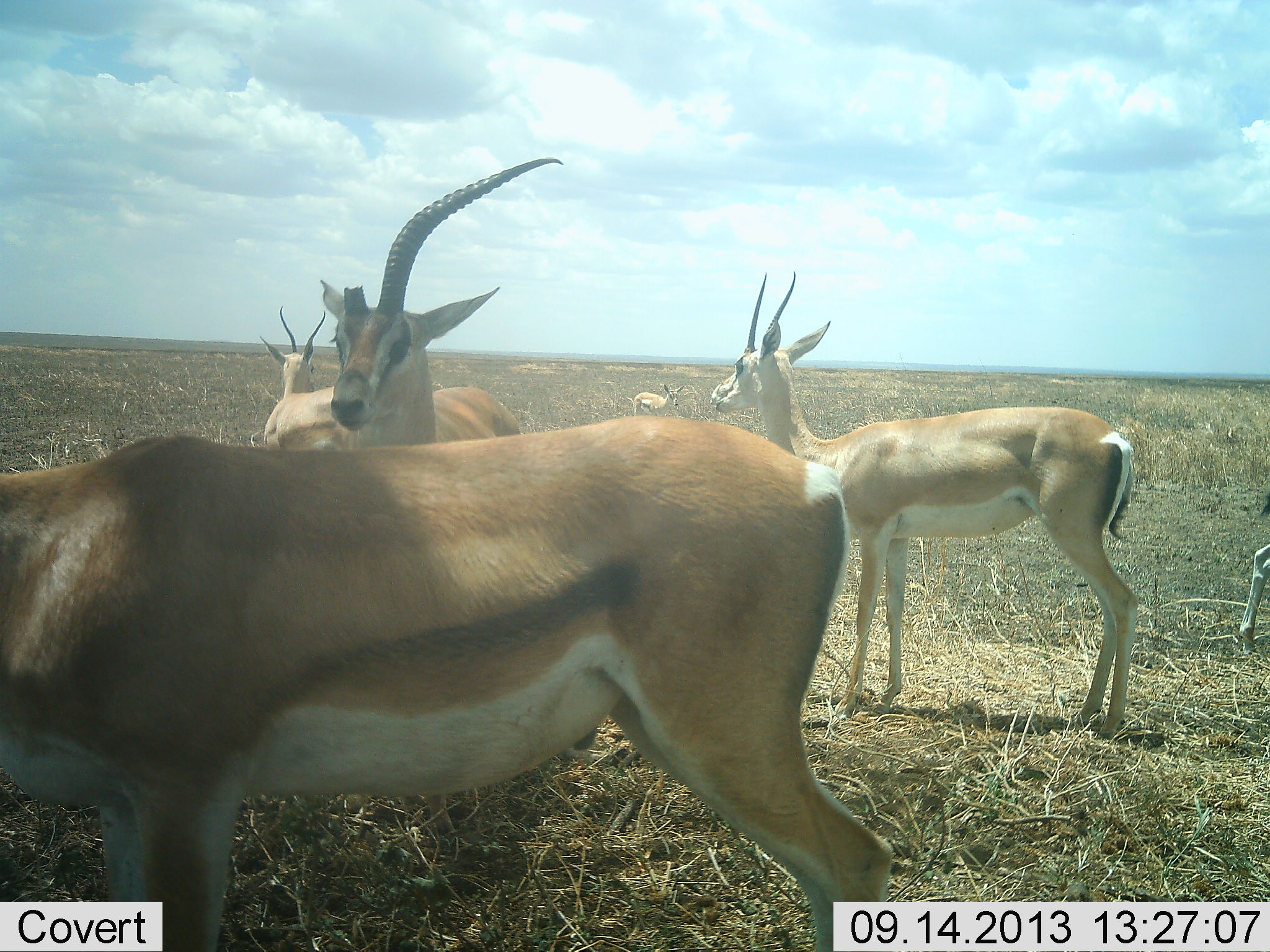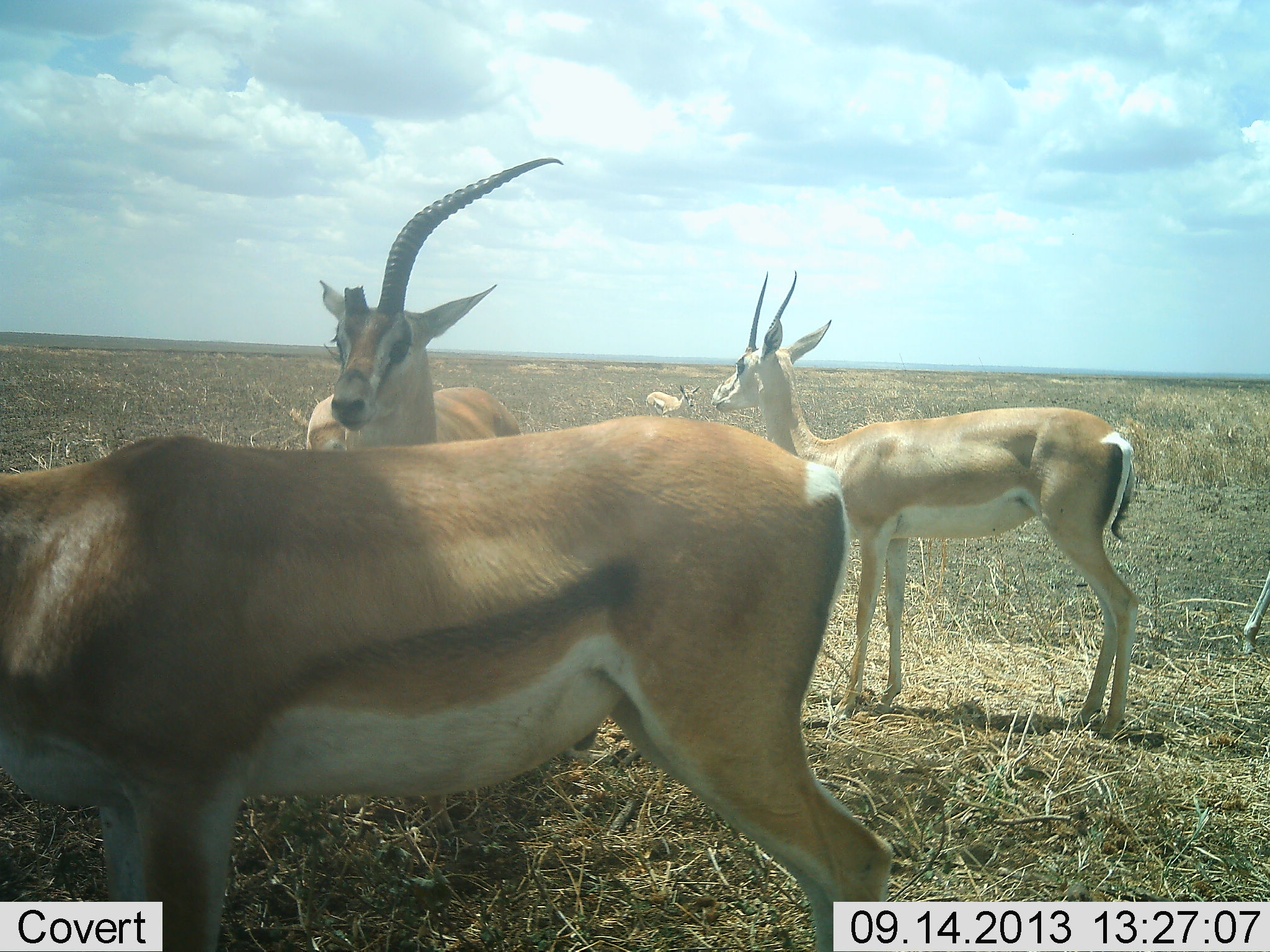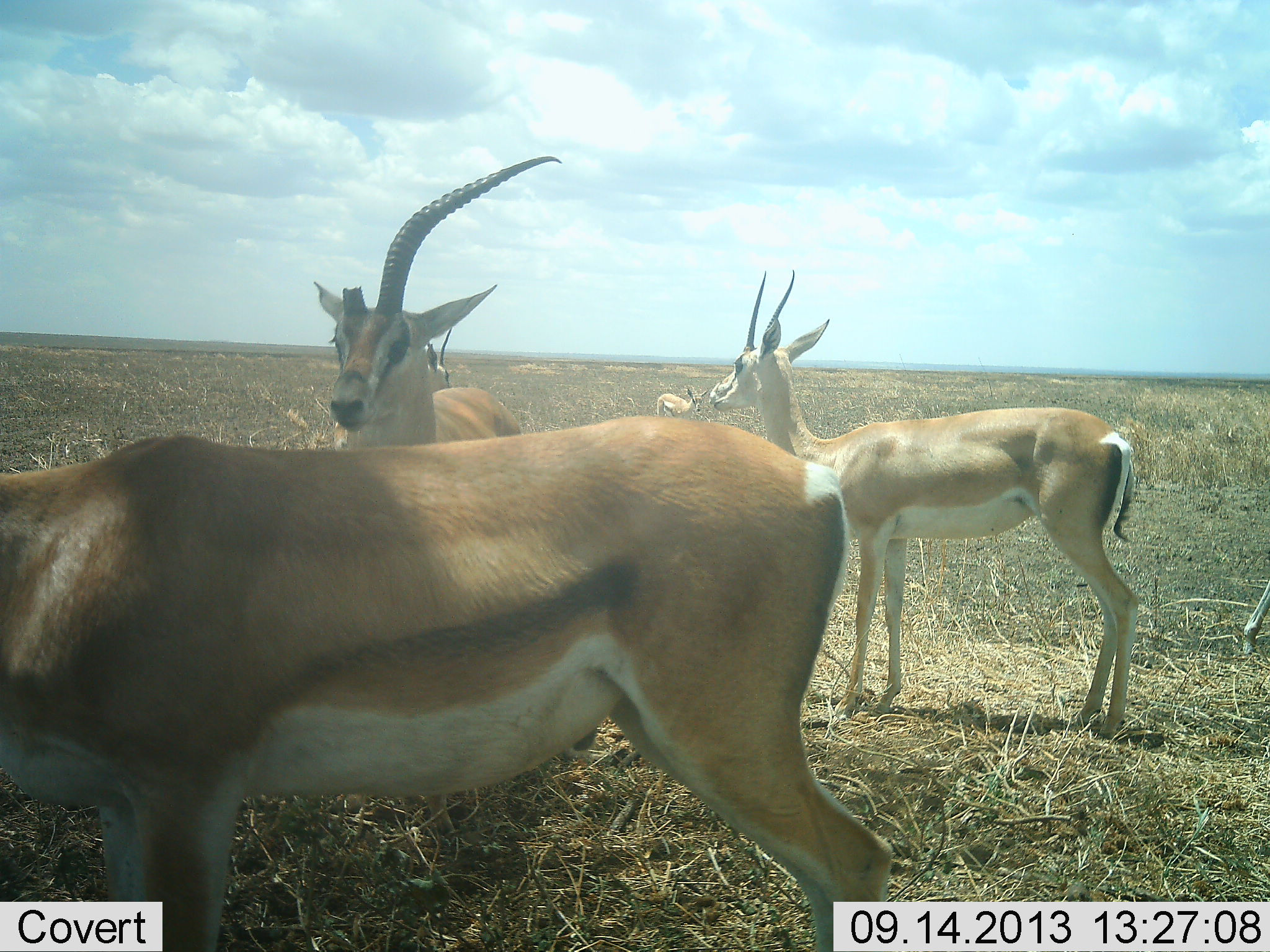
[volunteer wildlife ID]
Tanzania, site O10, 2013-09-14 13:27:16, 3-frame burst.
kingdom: Animalia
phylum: Chordata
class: Mammalia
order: Artiodactyla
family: Bovidae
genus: Nanger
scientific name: Nanger granti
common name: grant's gazelle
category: gazellegrants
Gazellegrants (grant's gazelle) (Nanger granti), count 6. Behavior (volunteer vote fractions): standing 90%, resting 0%, moving 40%, interacting 10%. Young present (vote fraction): 20%. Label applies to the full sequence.